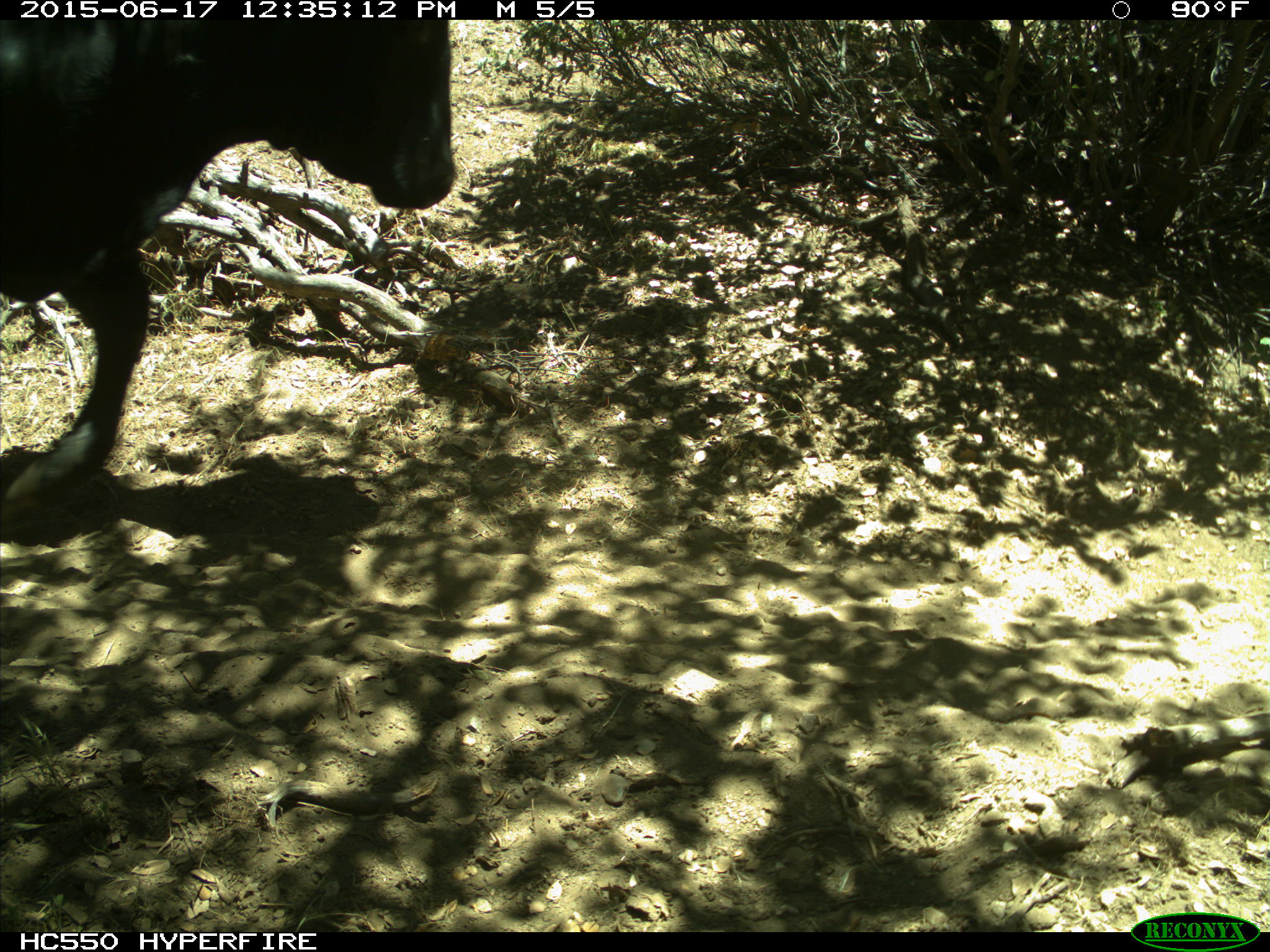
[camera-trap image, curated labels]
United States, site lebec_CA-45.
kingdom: Animalia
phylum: Chordata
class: Mammalia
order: Artiodactyla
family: Bovidae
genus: Bos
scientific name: Bos taurus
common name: domestic cow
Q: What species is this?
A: Bos taurus (domestic cow).